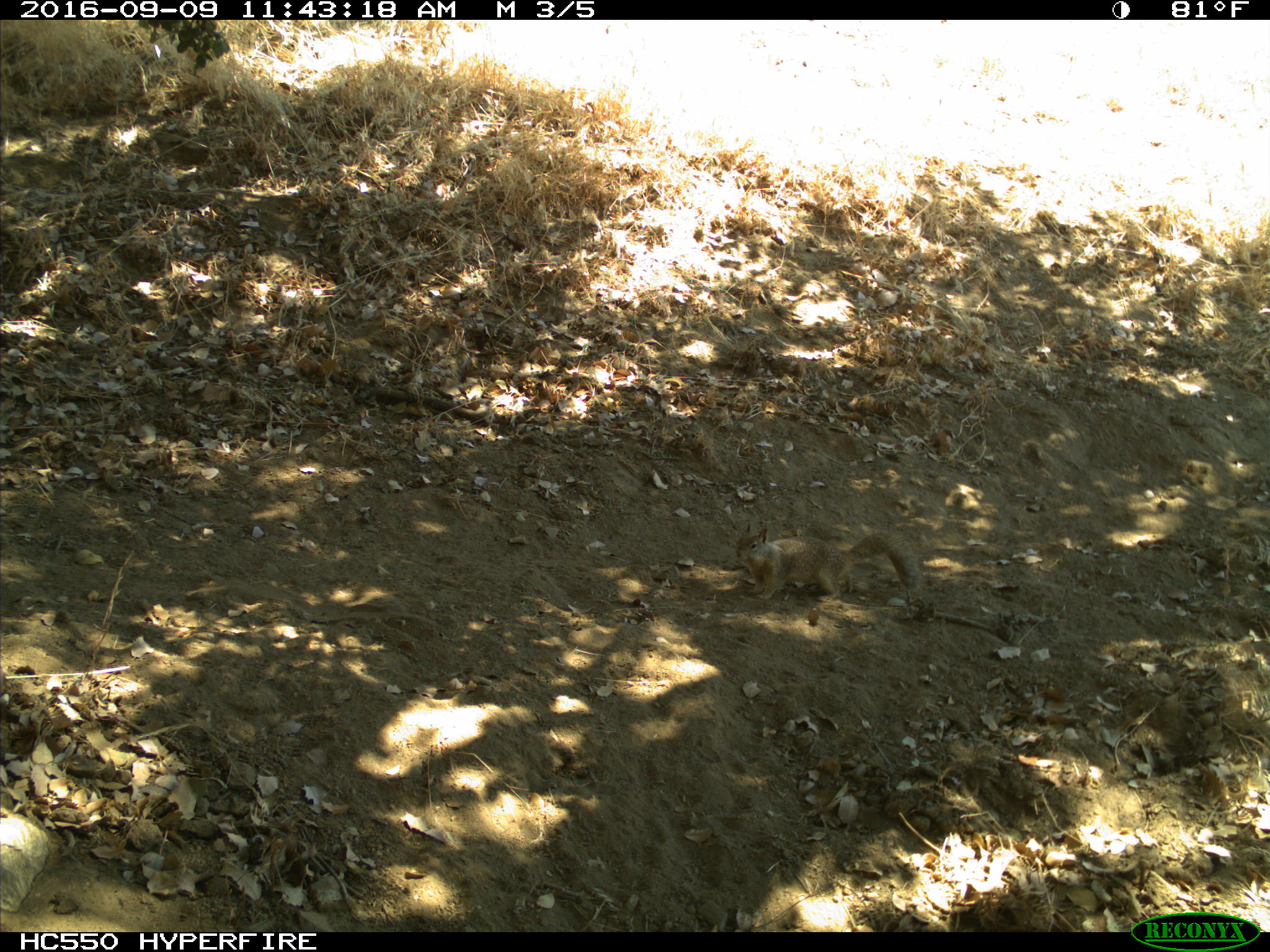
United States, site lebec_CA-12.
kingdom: Animalia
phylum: Chordata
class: Mammalia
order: Rodentia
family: Sciuridae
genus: Otospermophilus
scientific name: Otospermophilus beecheyi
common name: california ground squirrel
Otospermophilus beecheyi (california ground squirrel).